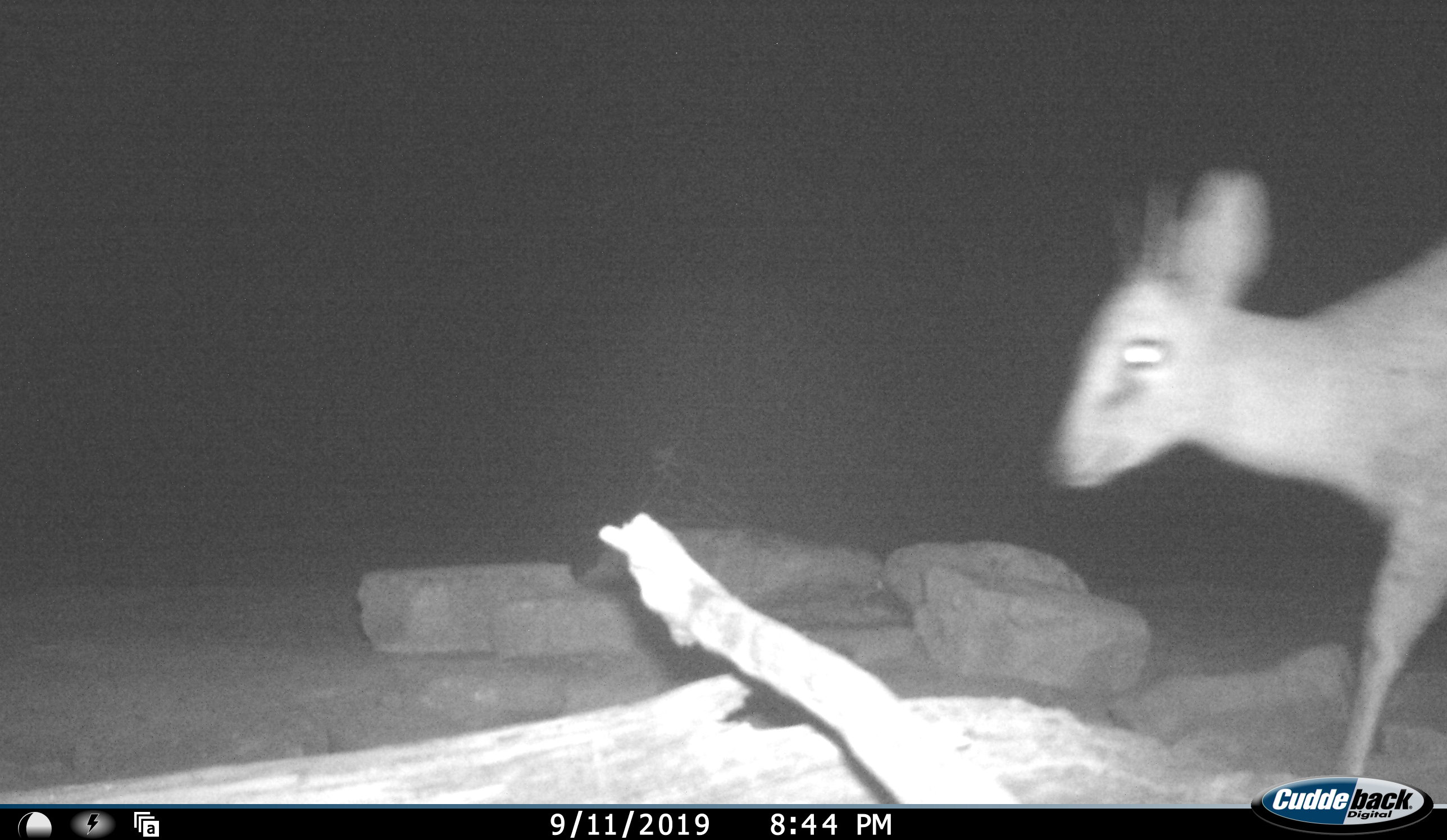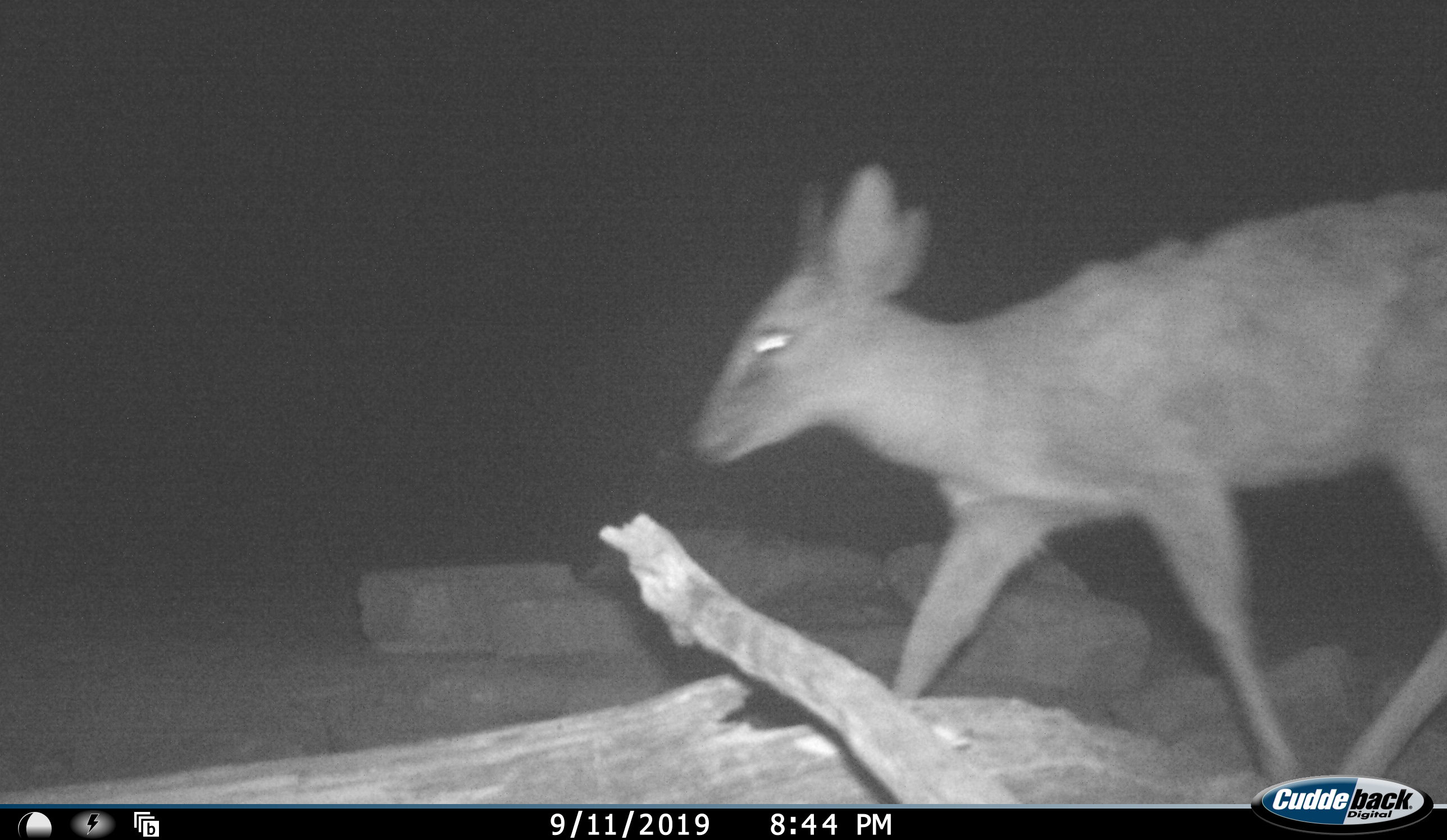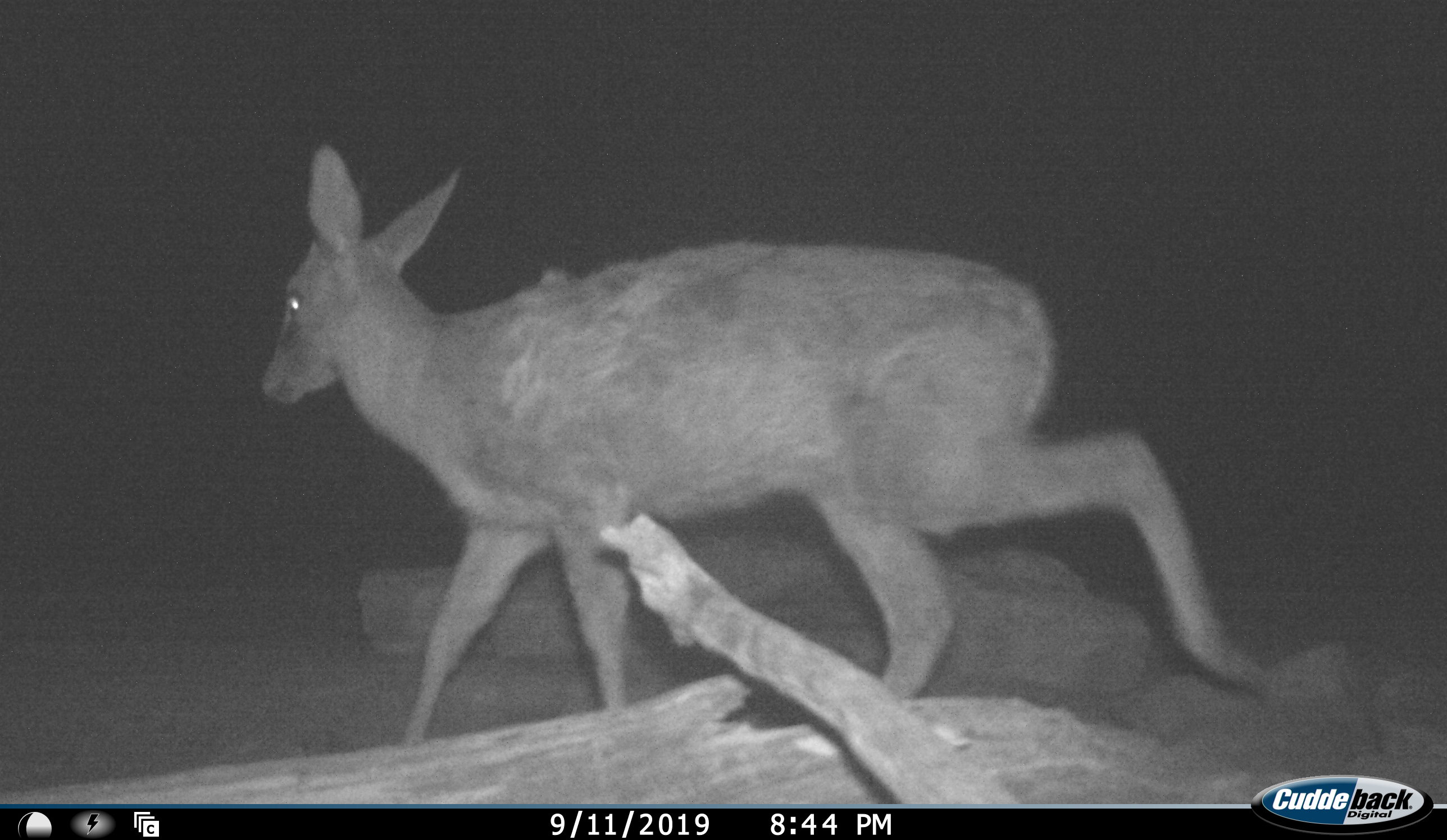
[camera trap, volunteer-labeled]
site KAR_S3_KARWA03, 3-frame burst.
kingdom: Animalia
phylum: Chordata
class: Mammalia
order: Artiodactyla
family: Bovidae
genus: Sylvicapra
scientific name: Sylvicapra grimmia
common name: common duiker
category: duikercommongrey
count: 1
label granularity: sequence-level